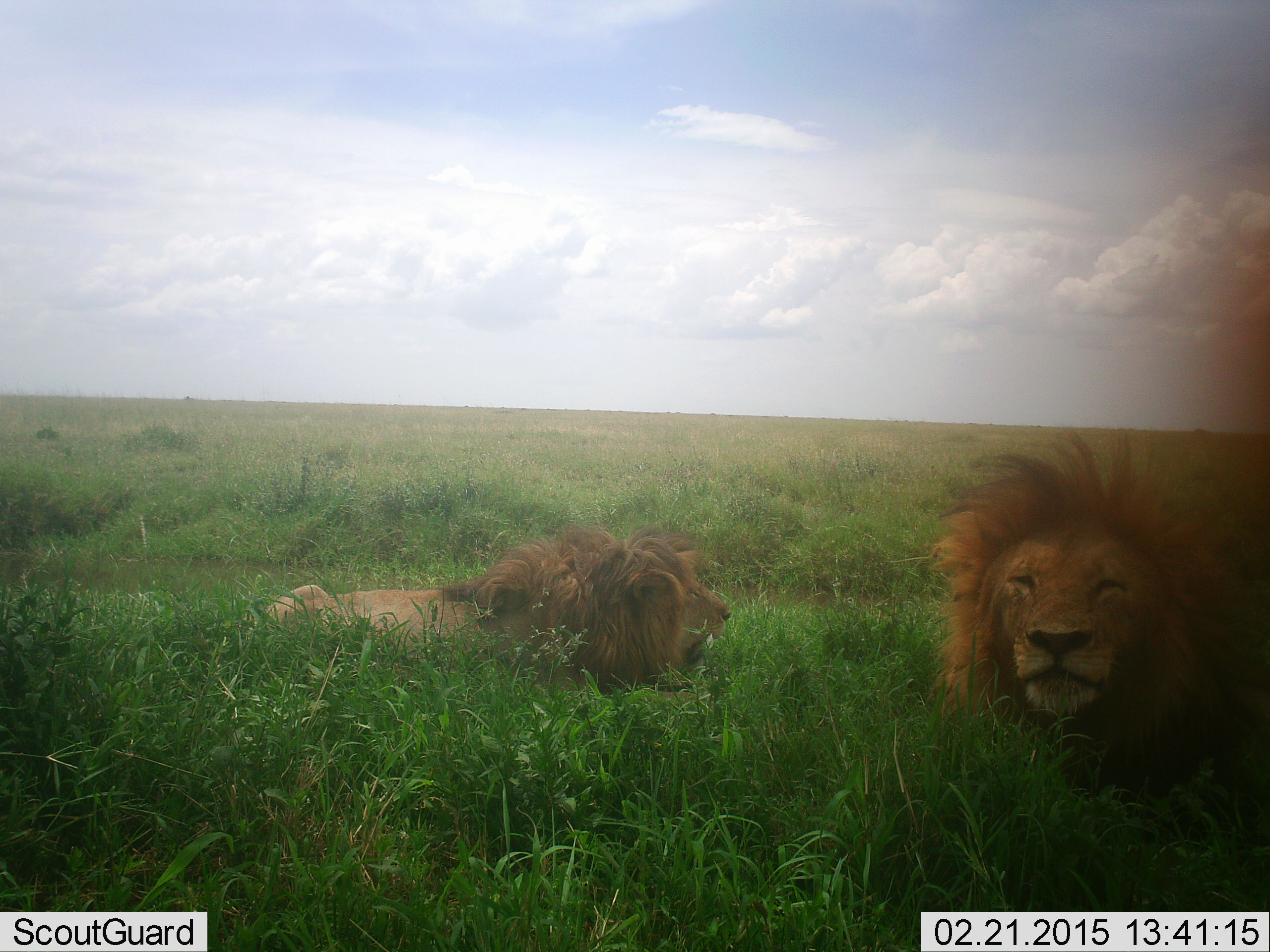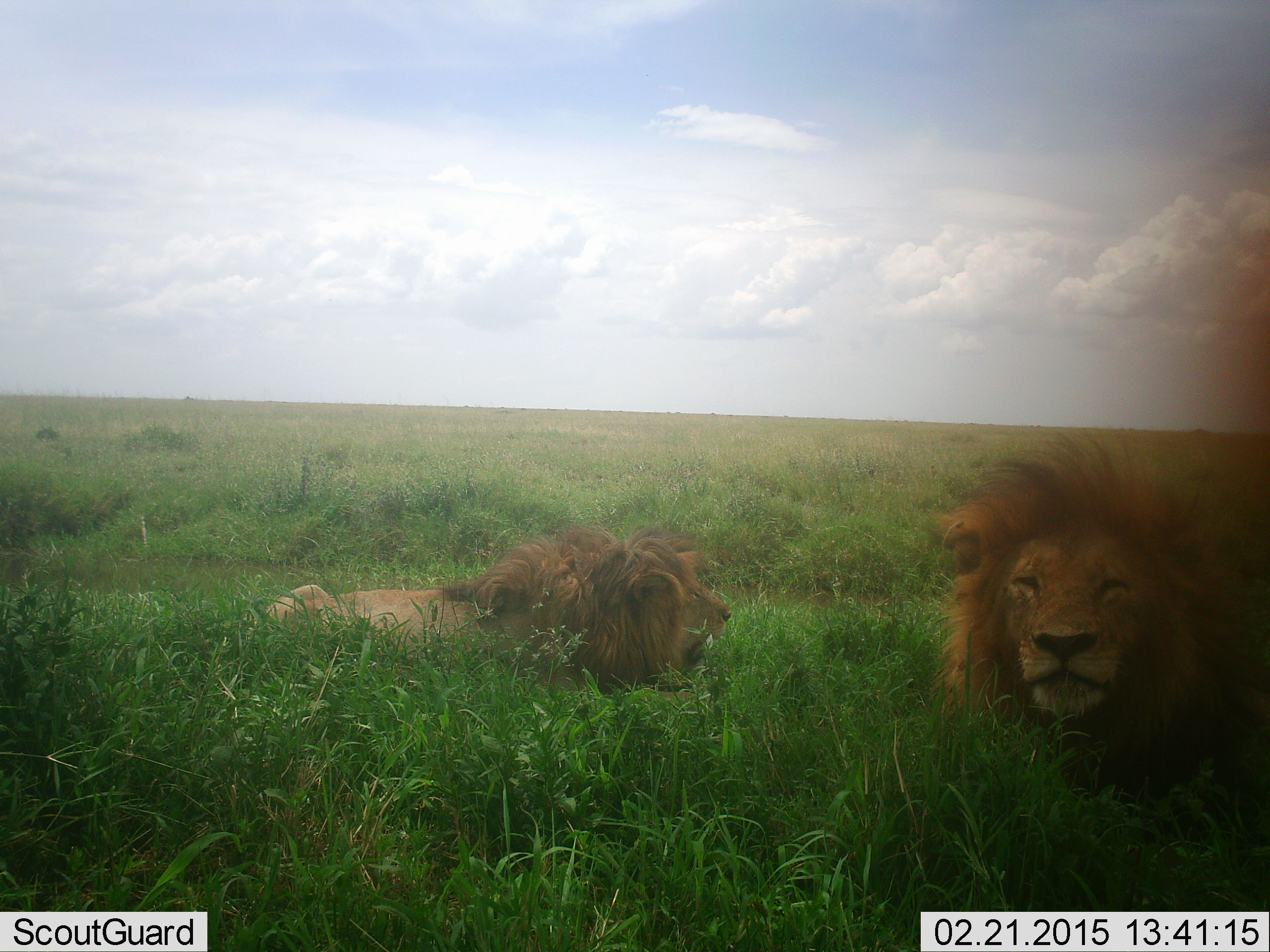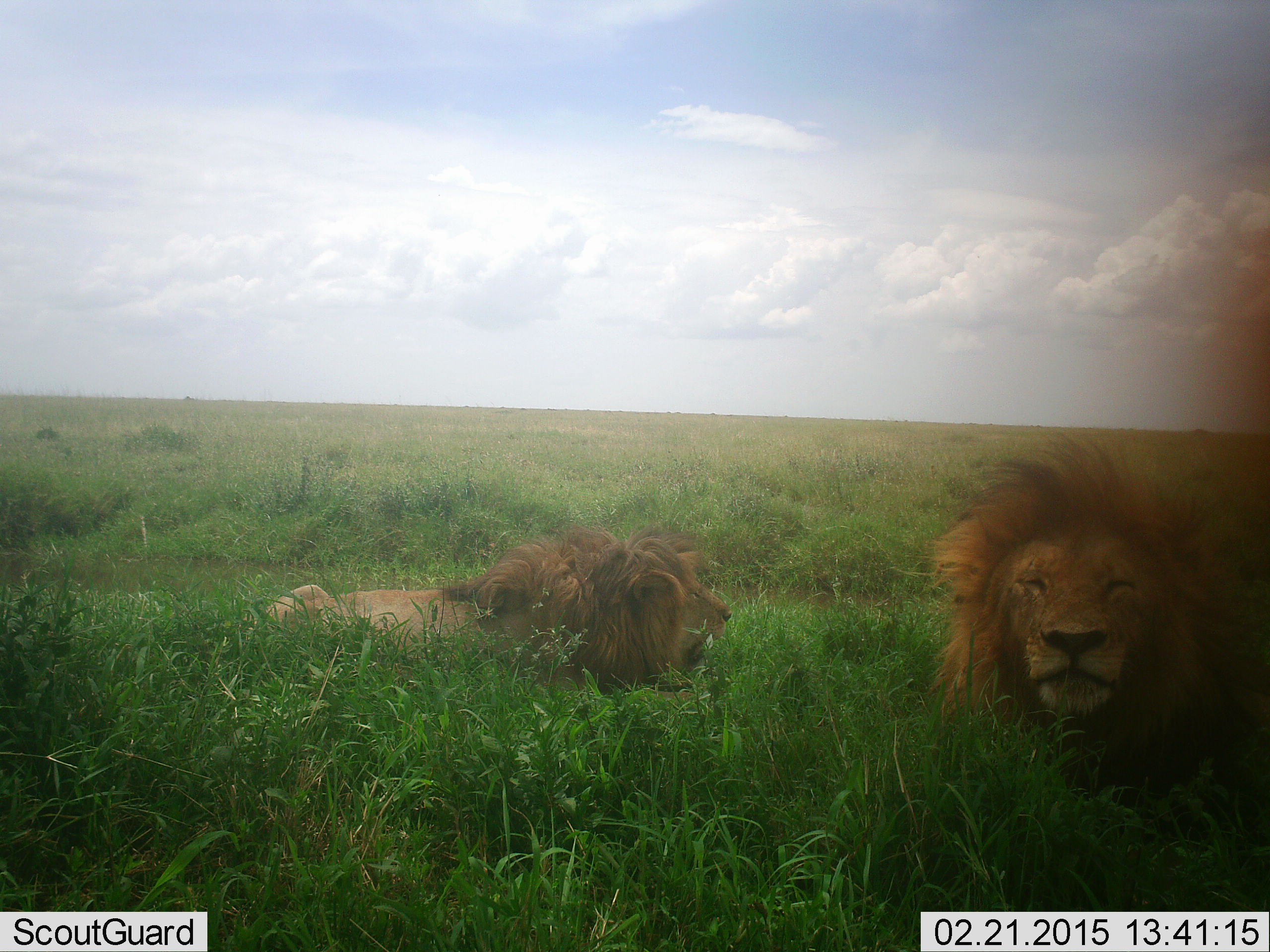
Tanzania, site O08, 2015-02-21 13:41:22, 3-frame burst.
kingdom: Animalia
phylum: Chordata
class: Mammalia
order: Carnivora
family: Felidae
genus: Panthera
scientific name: Panthera leo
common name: lion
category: lionmale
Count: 2.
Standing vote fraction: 10%.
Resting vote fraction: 90%.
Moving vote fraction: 0%.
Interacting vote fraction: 0%.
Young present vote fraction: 0%.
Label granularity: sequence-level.